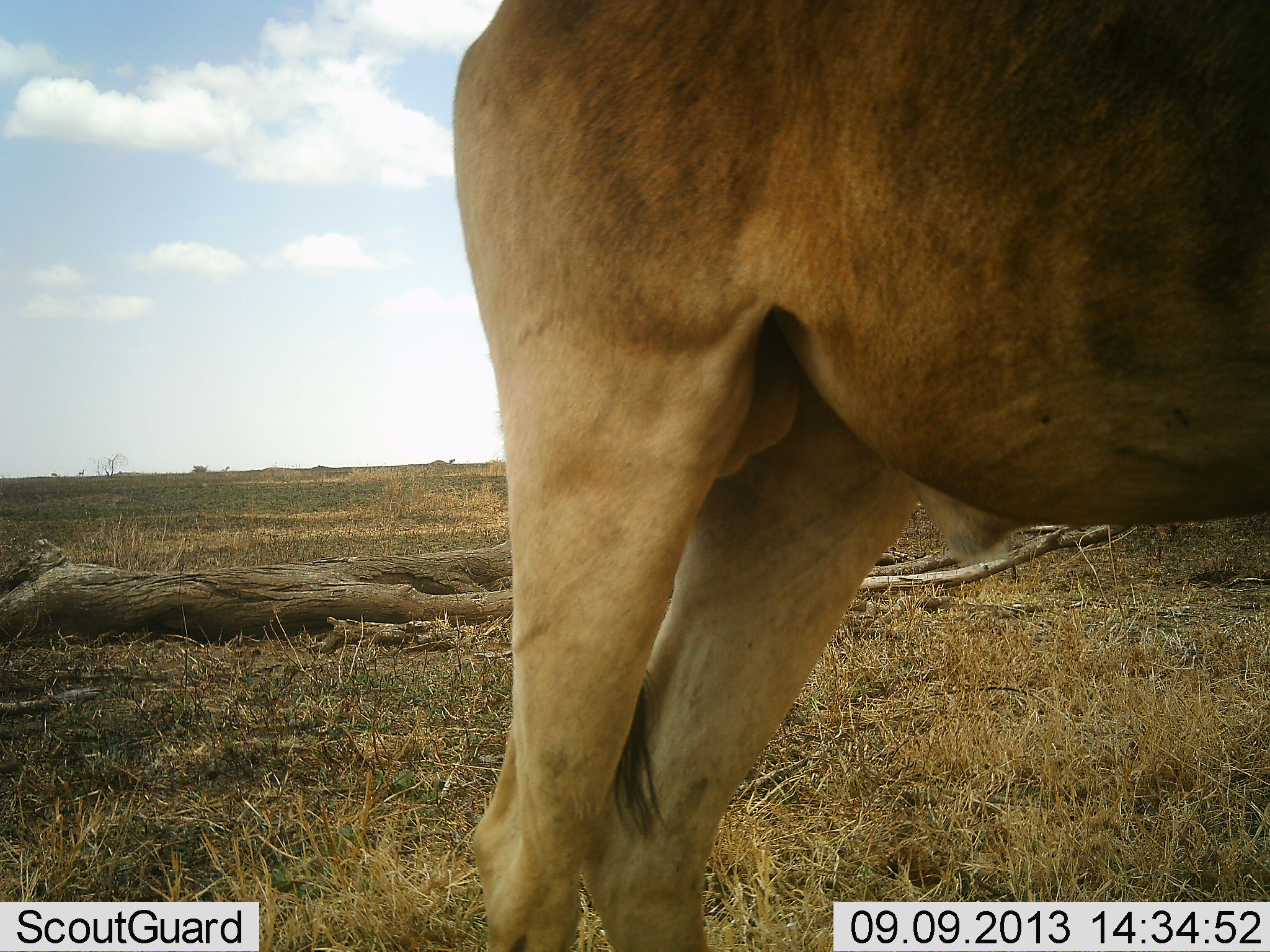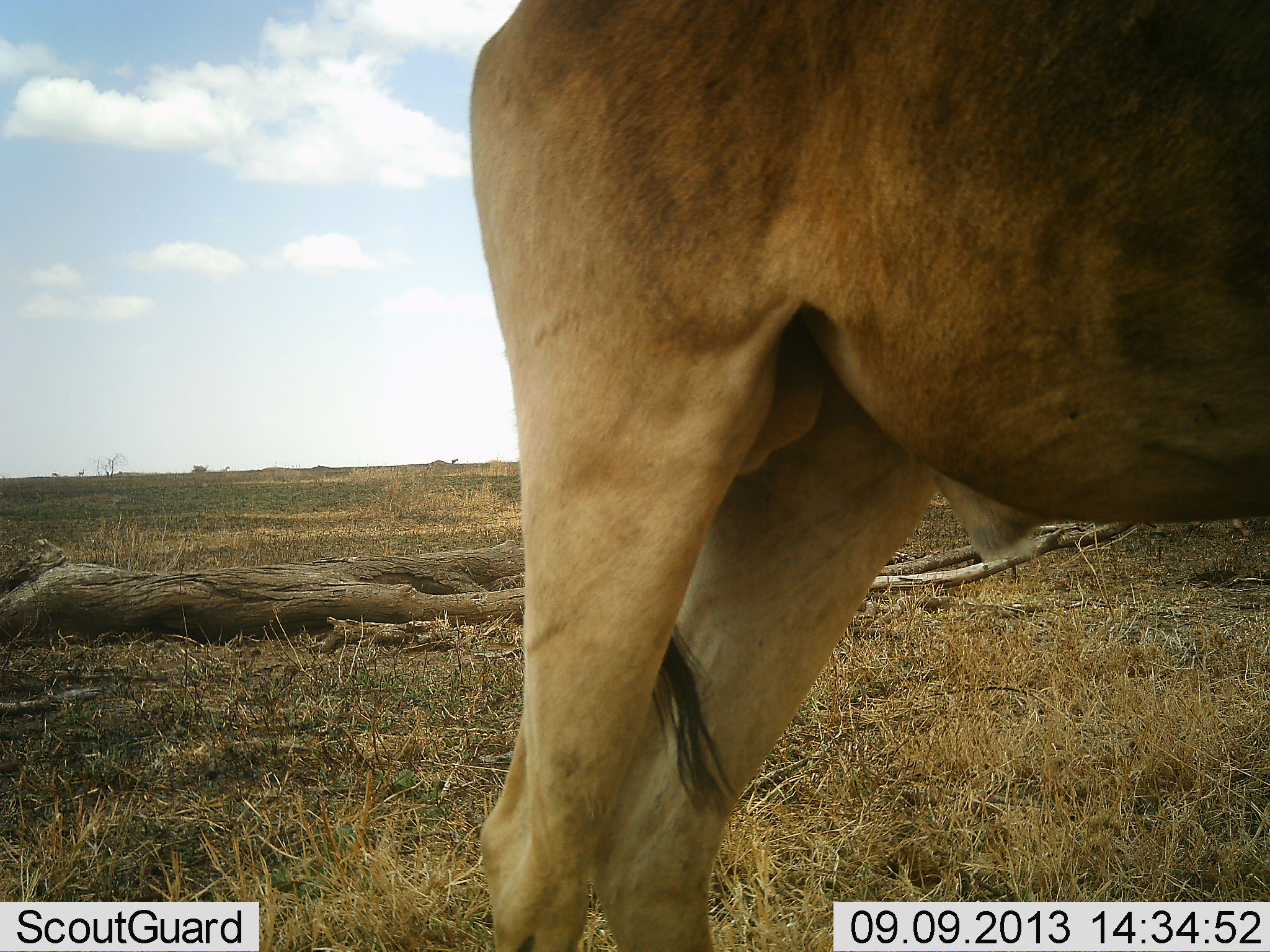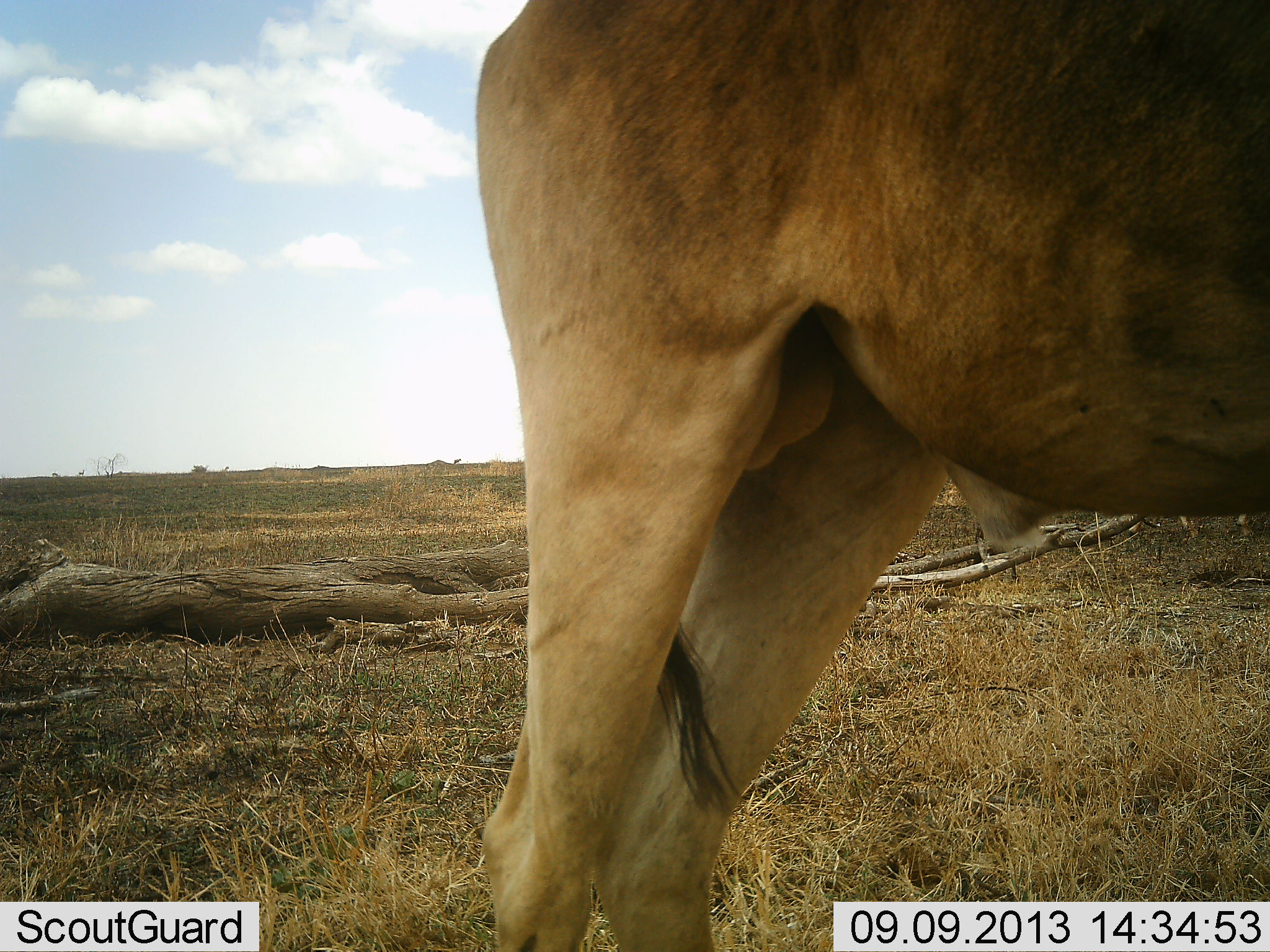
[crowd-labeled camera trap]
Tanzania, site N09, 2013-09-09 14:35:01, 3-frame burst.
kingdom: Animalia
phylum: Chordata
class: Mammalia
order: Artiodactyla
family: Bovidae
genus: Alcelaphus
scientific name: Alcelaphus buselaphus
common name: hartebeest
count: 1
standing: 100%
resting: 0%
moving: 0%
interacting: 0%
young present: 0%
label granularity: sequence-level